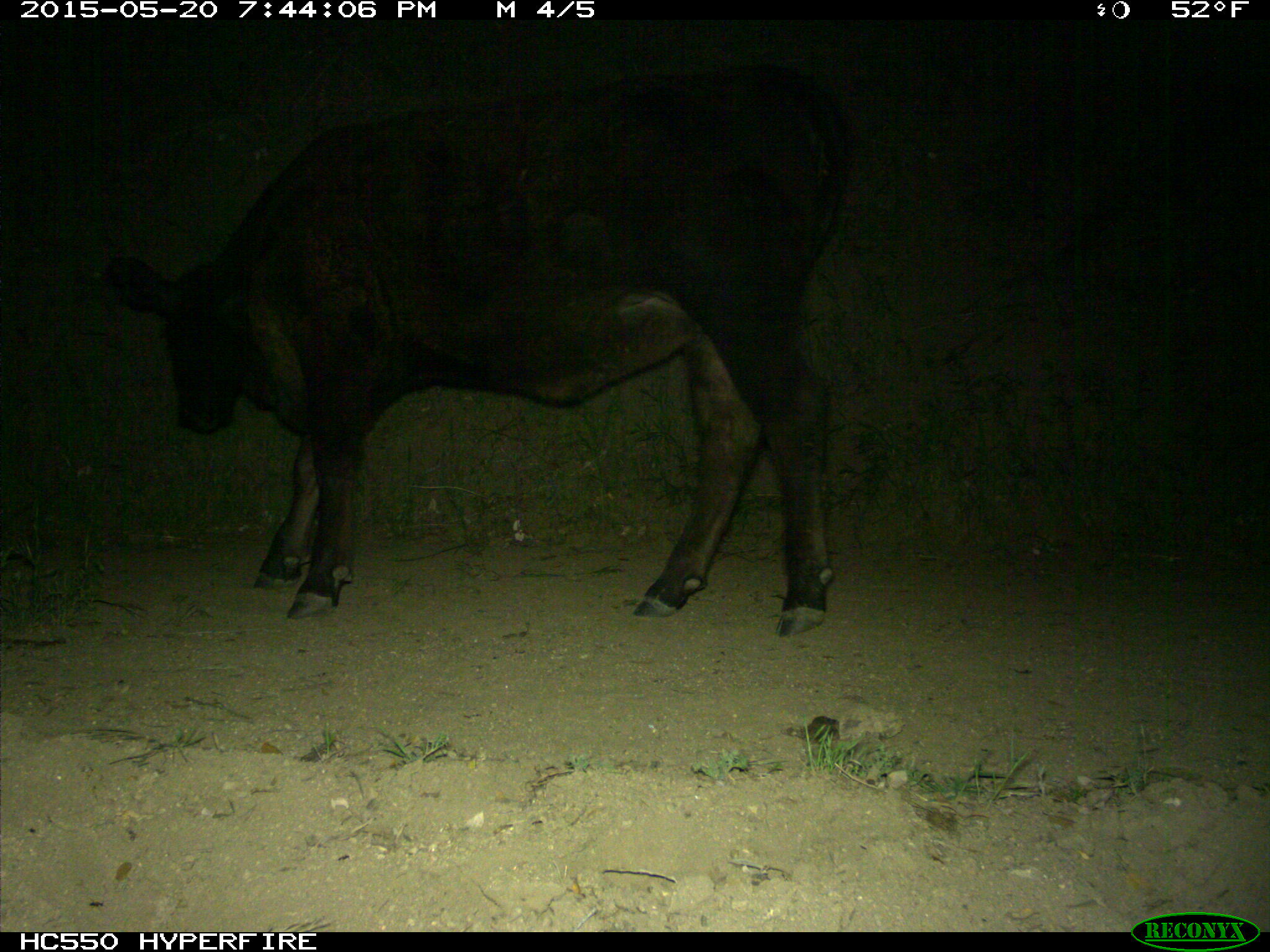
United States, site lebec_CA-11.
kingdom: Animalia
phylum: Chordata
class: Mammalia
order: Artiodactyla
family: Bovidae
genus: Bos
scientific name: Bos taurus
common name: domestic cow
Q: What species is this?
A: Bos taurus (domestic cow).